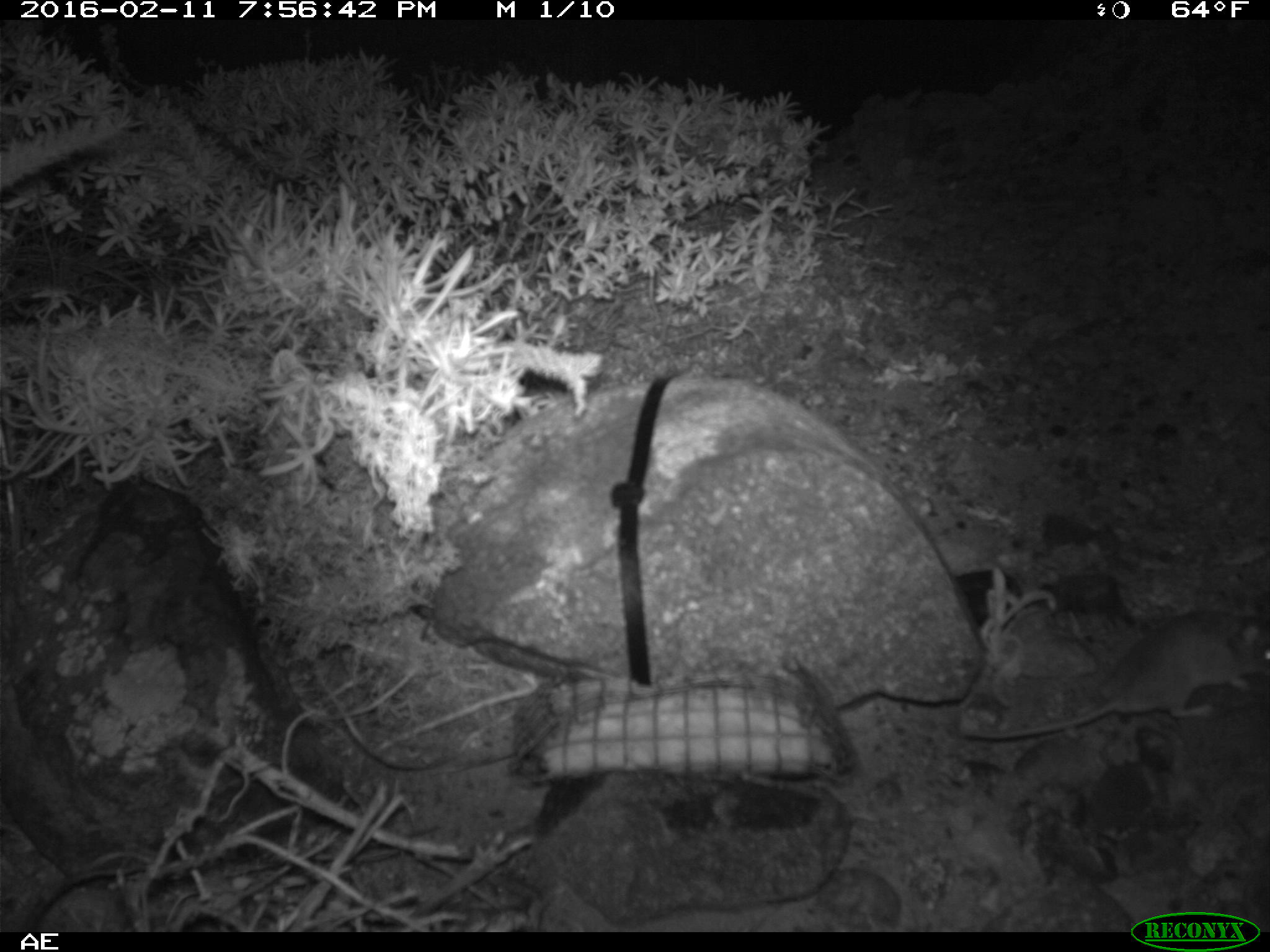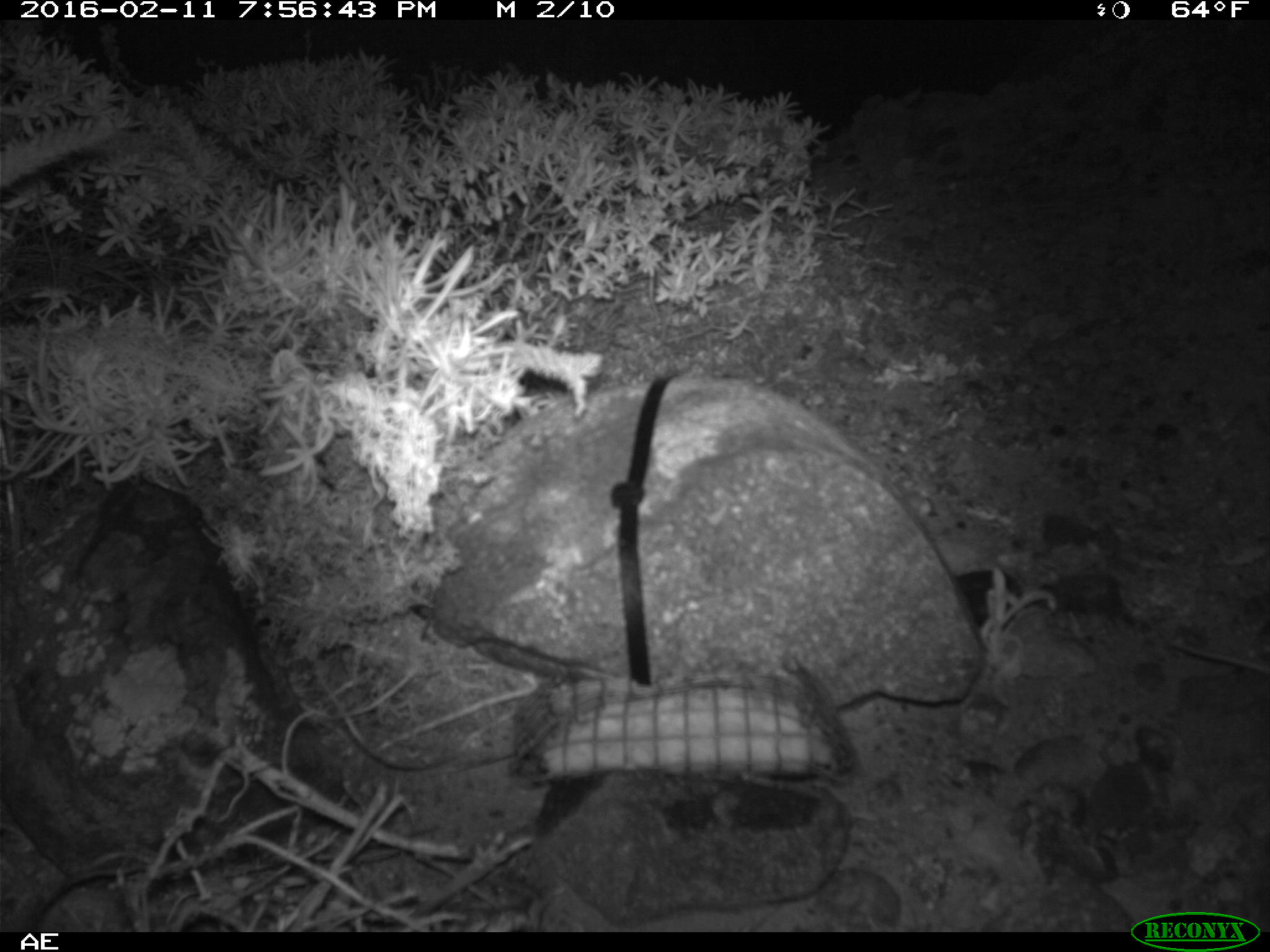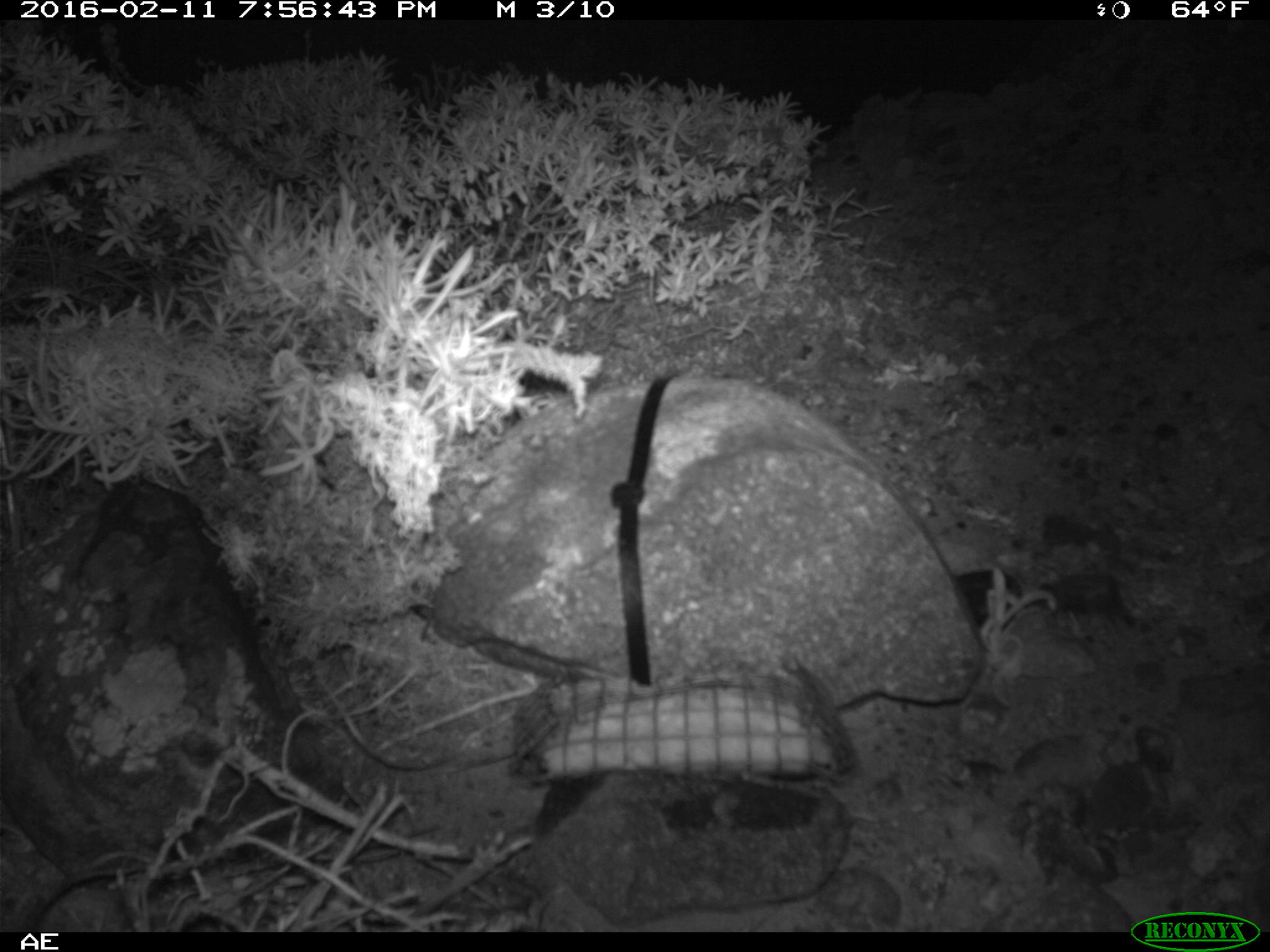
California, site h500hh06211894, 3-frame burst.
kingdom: Animalia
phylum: Chordata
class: Mammalia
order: Rodentia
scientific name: Rodentia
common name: rodent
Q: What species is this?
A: Rodent (Rodentia).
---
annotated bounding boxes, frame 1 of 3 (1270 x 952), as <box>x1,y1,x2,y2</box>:
rodent: <box>959,613,1269,743</box>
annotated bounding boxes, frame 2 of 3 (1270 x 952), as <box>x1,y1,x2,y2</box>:
rodent: <box>1175,643,1269,672</box>